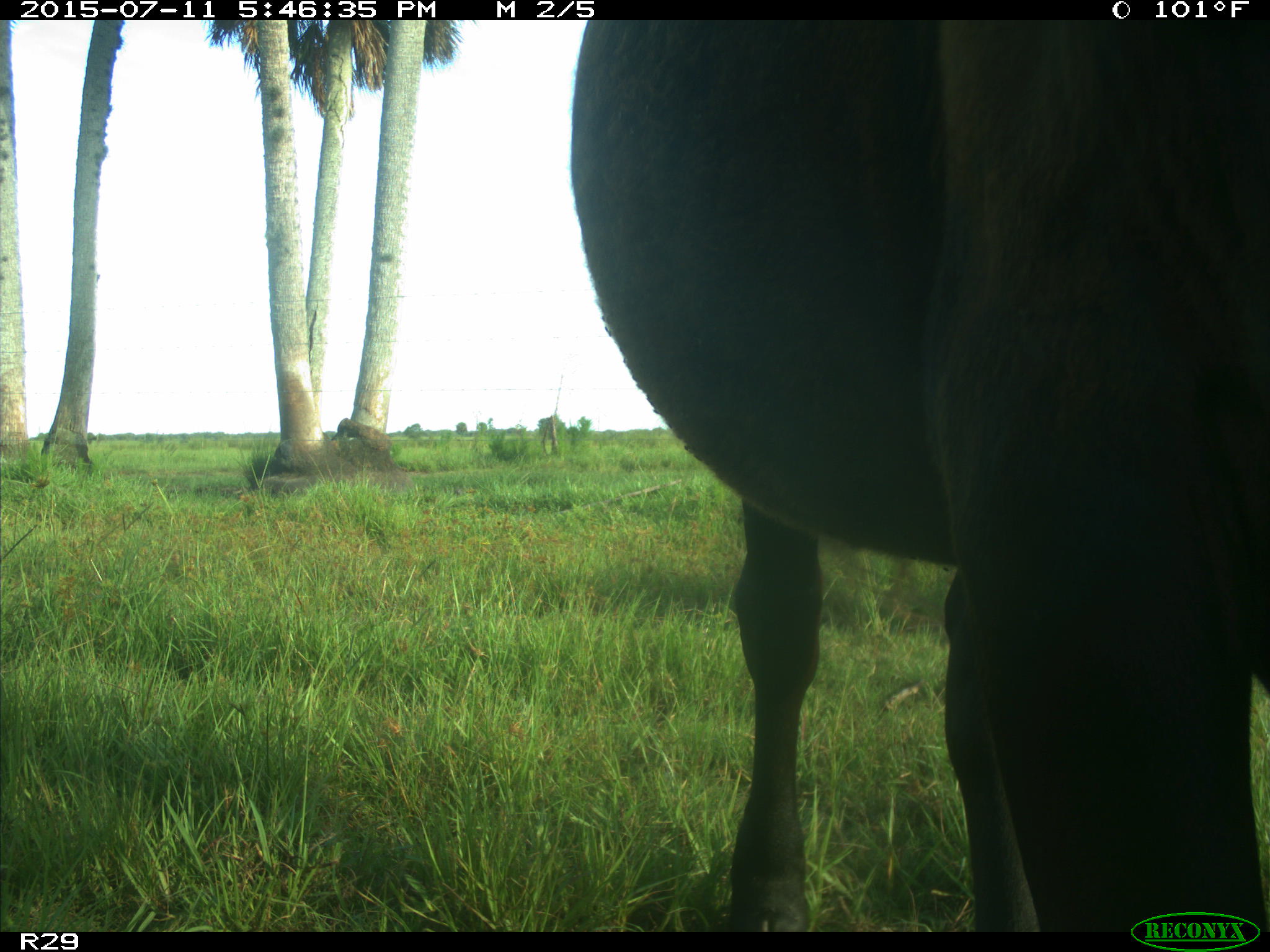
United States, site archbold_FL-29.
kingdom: Animalia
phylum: Chordata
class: Mammalia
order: Artiodactyla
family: Bovidae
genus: Bos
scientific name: Bos taurus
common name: domestic cow